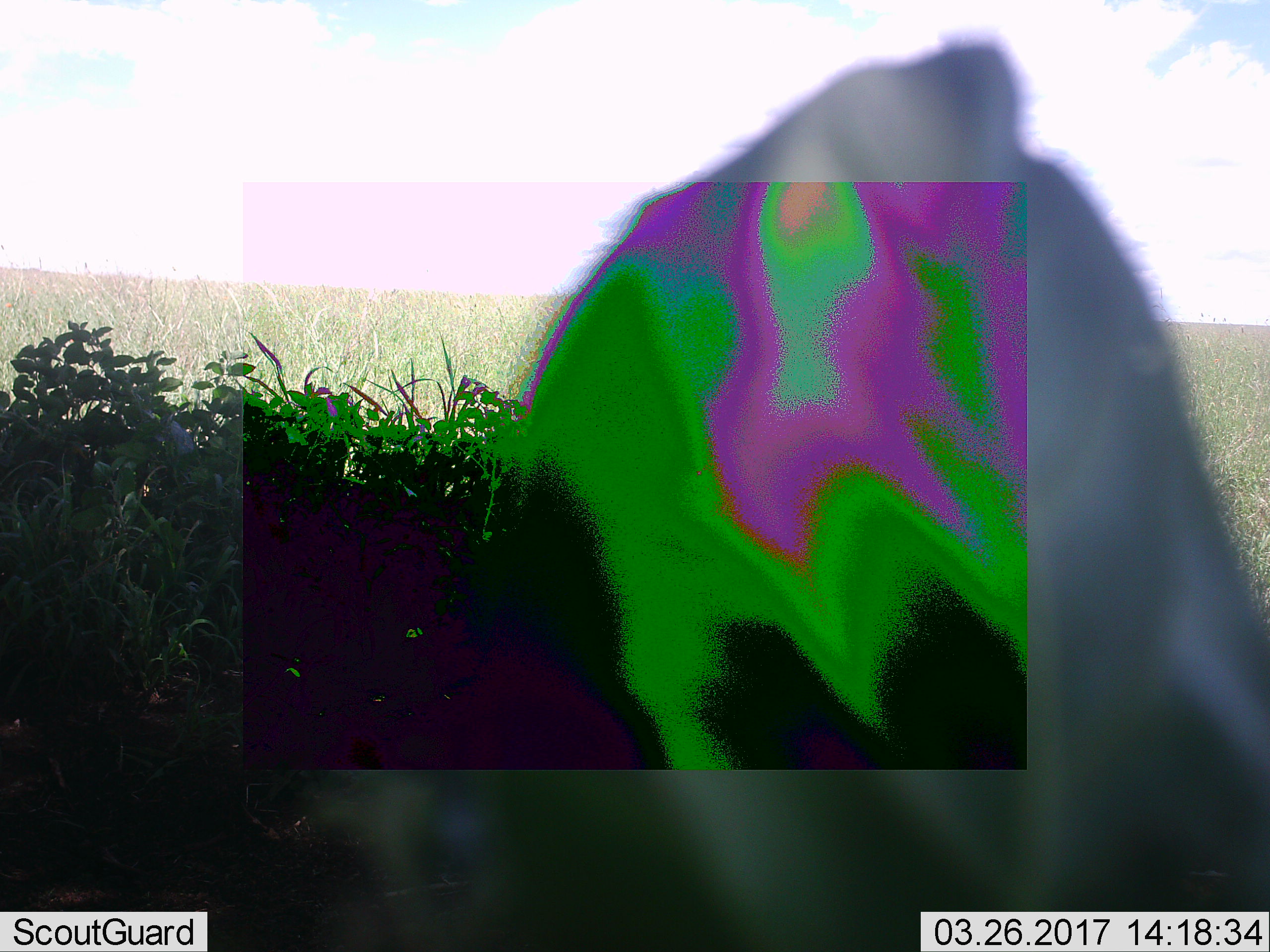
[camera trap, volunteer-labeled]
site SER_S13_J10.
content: unidentified animal